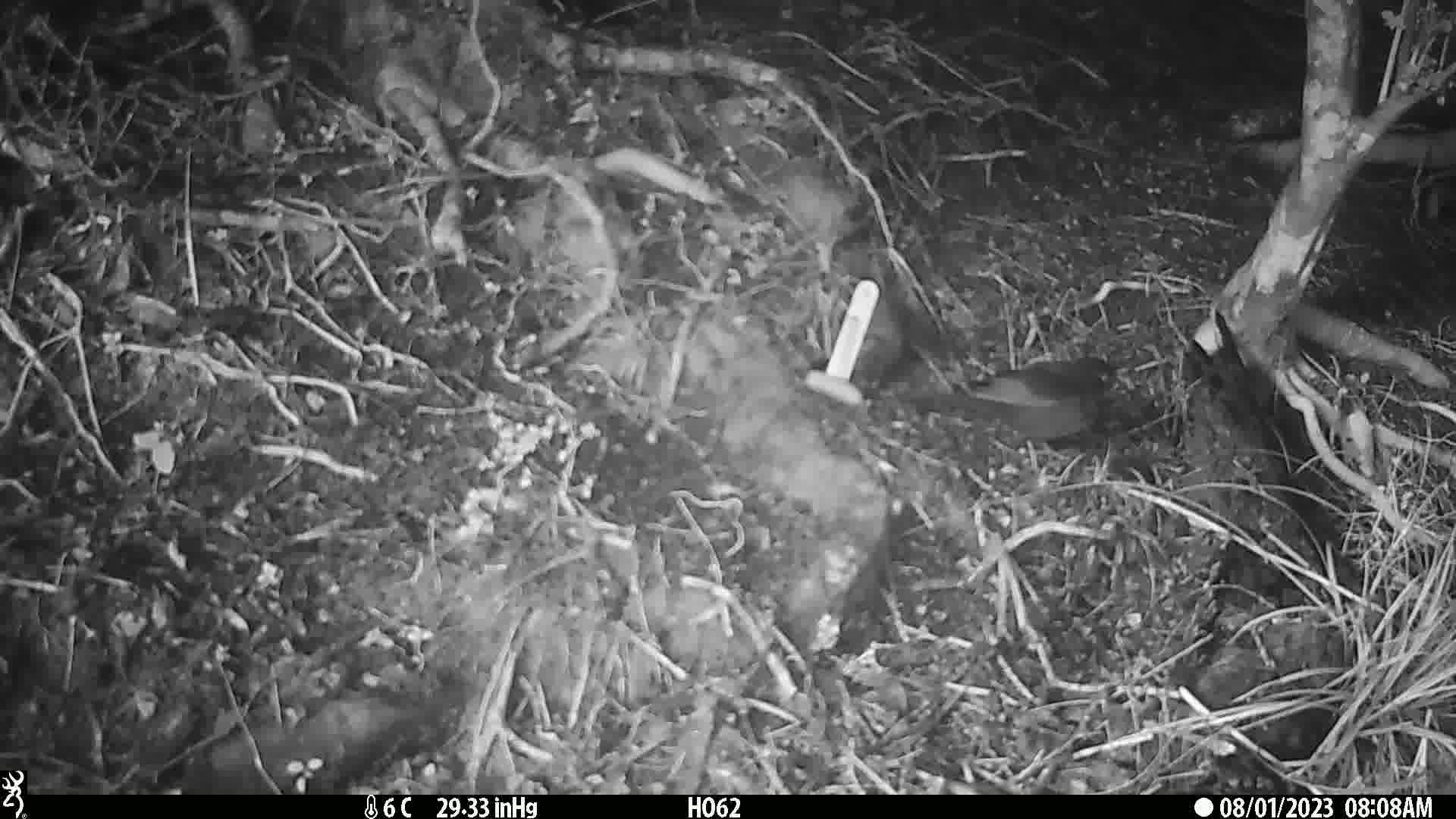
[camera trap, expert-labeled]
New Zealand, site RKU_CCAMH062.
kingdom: Animalia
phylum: Chordata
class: Aves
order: Passeriformes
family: Turdidae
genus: Turdus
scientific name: Turdus merula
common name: eurasian blackbird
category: blackbird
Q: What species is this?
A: Blackbird (eurasian blackbird) (Turdus merula).